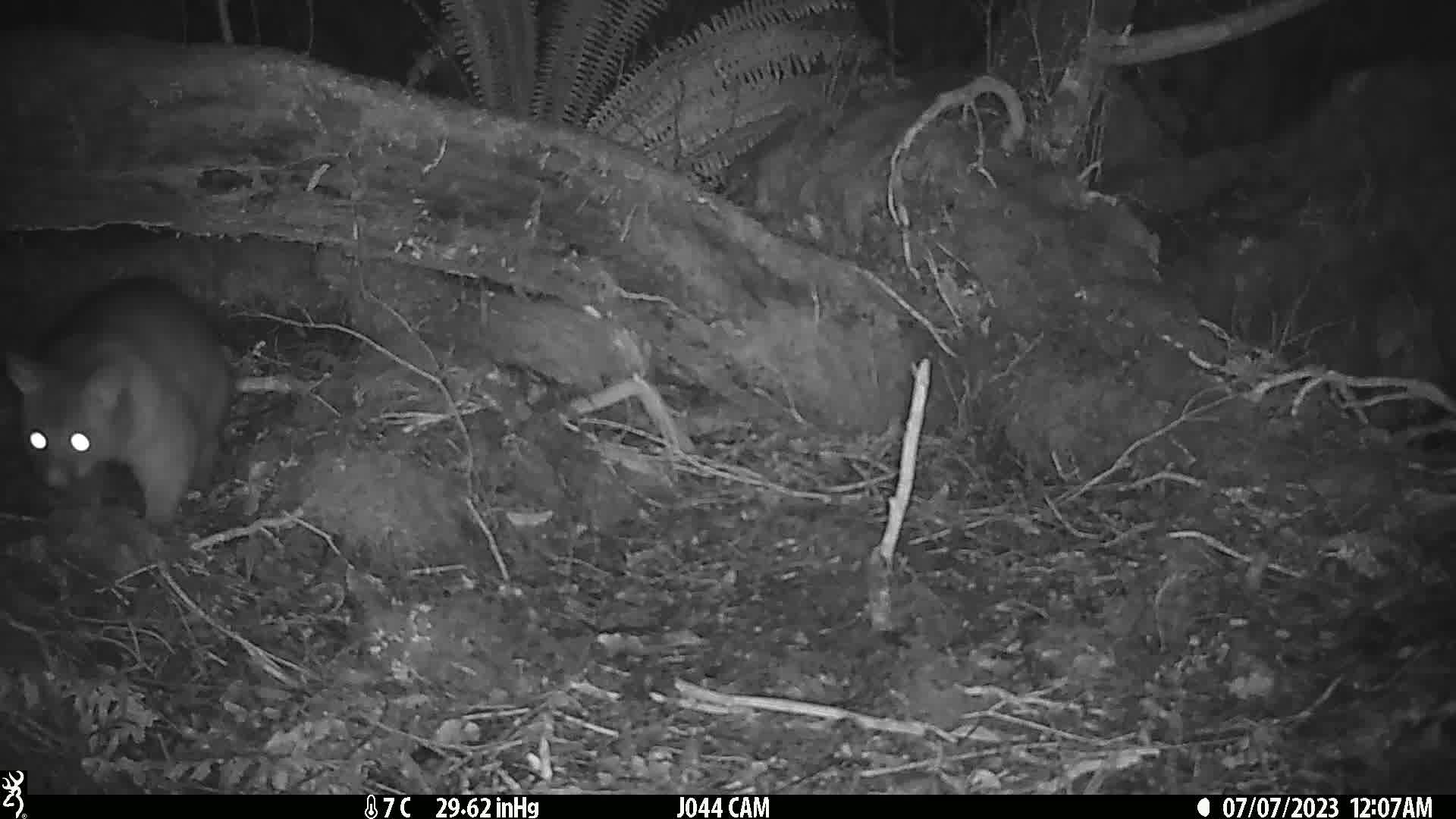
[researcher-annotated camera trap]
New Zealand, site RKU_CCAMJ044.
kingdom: Animalia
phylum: Chordata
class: Mammalia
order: Diprotodontia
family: Phalangeridae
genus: Trichosurus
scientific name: Trichosurus vulpecula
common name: common brushtail possum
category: possum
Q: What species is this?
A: Possum (common brushtail possum) (Trichosurus vulpecula).